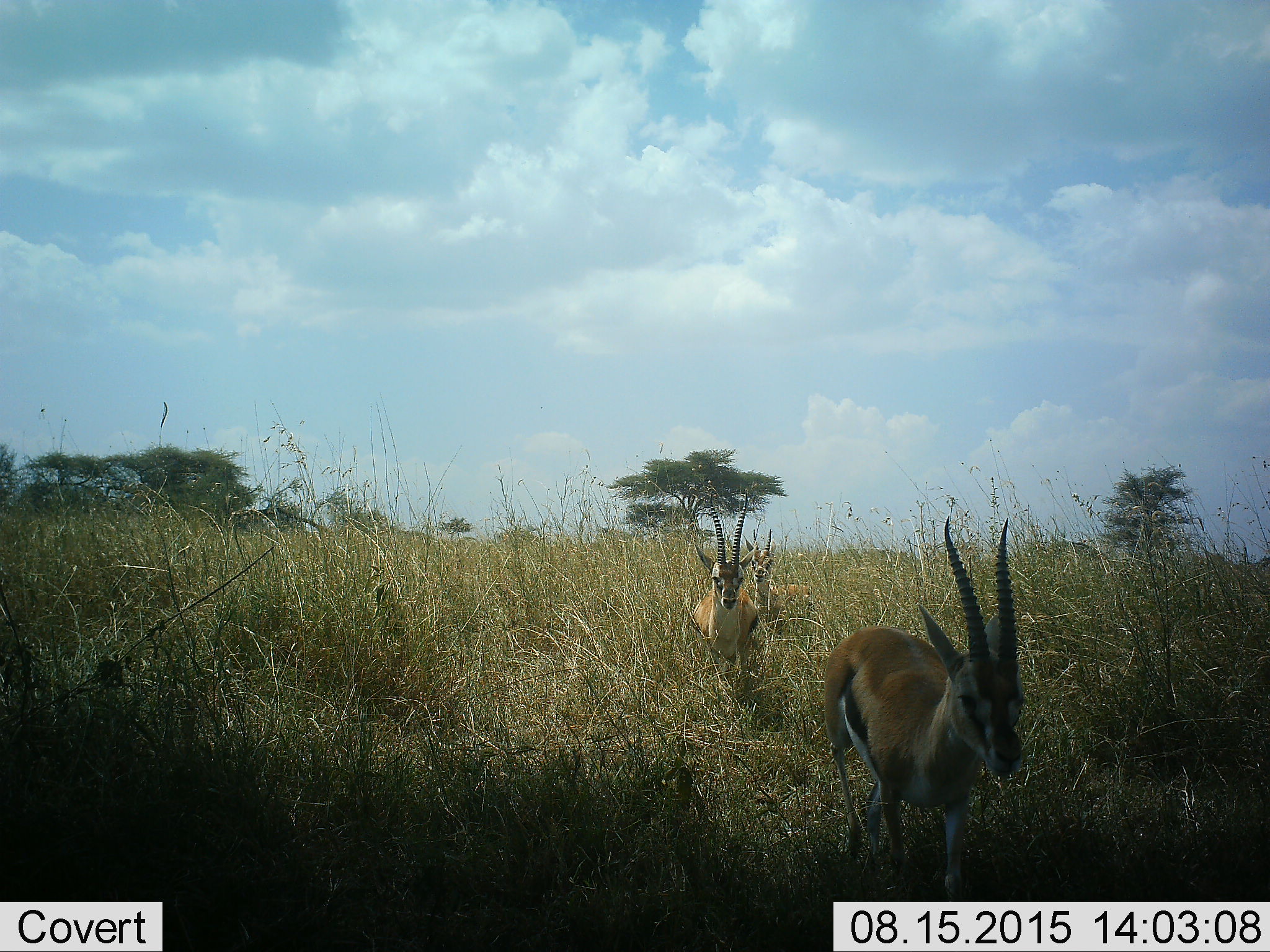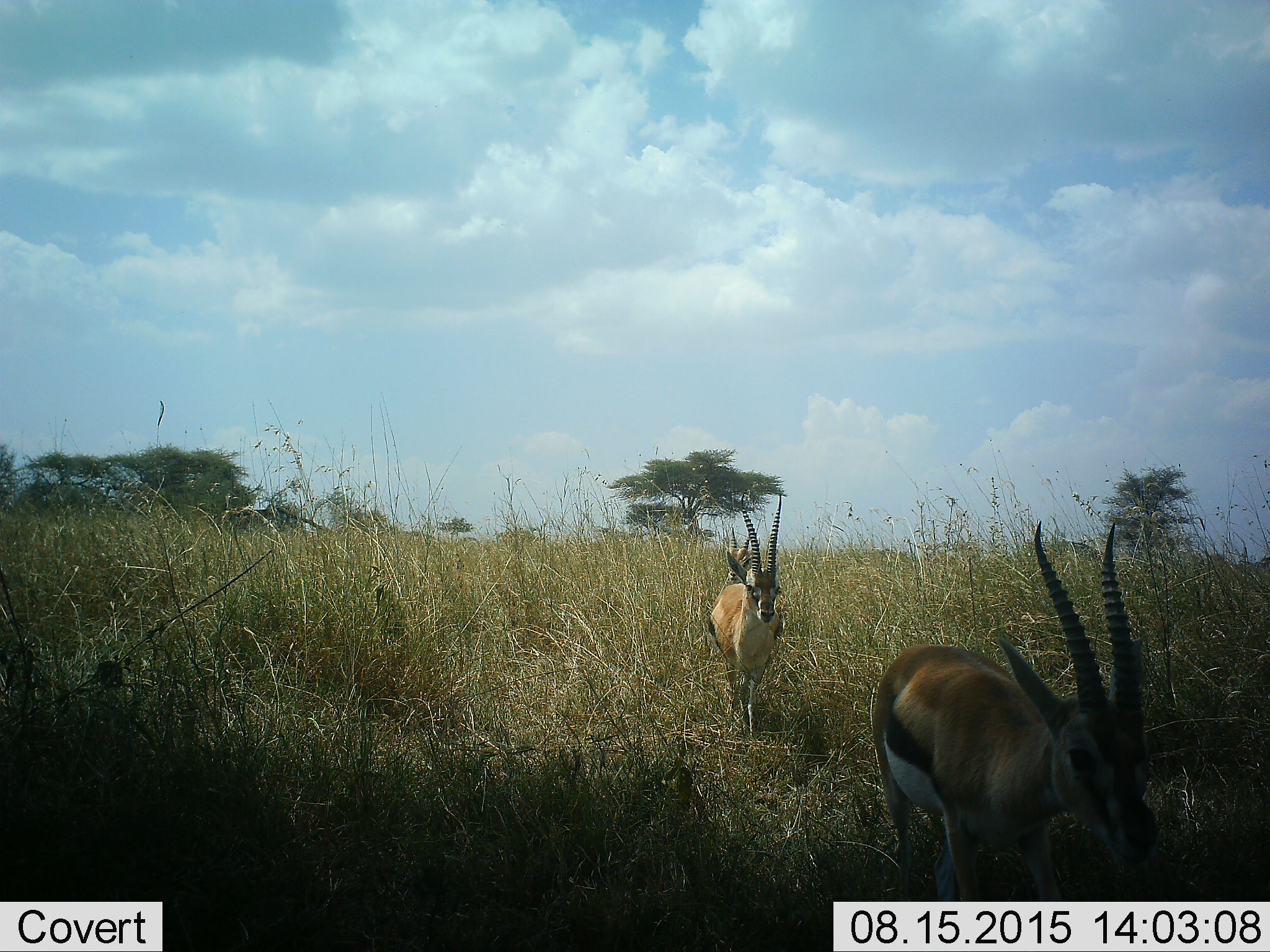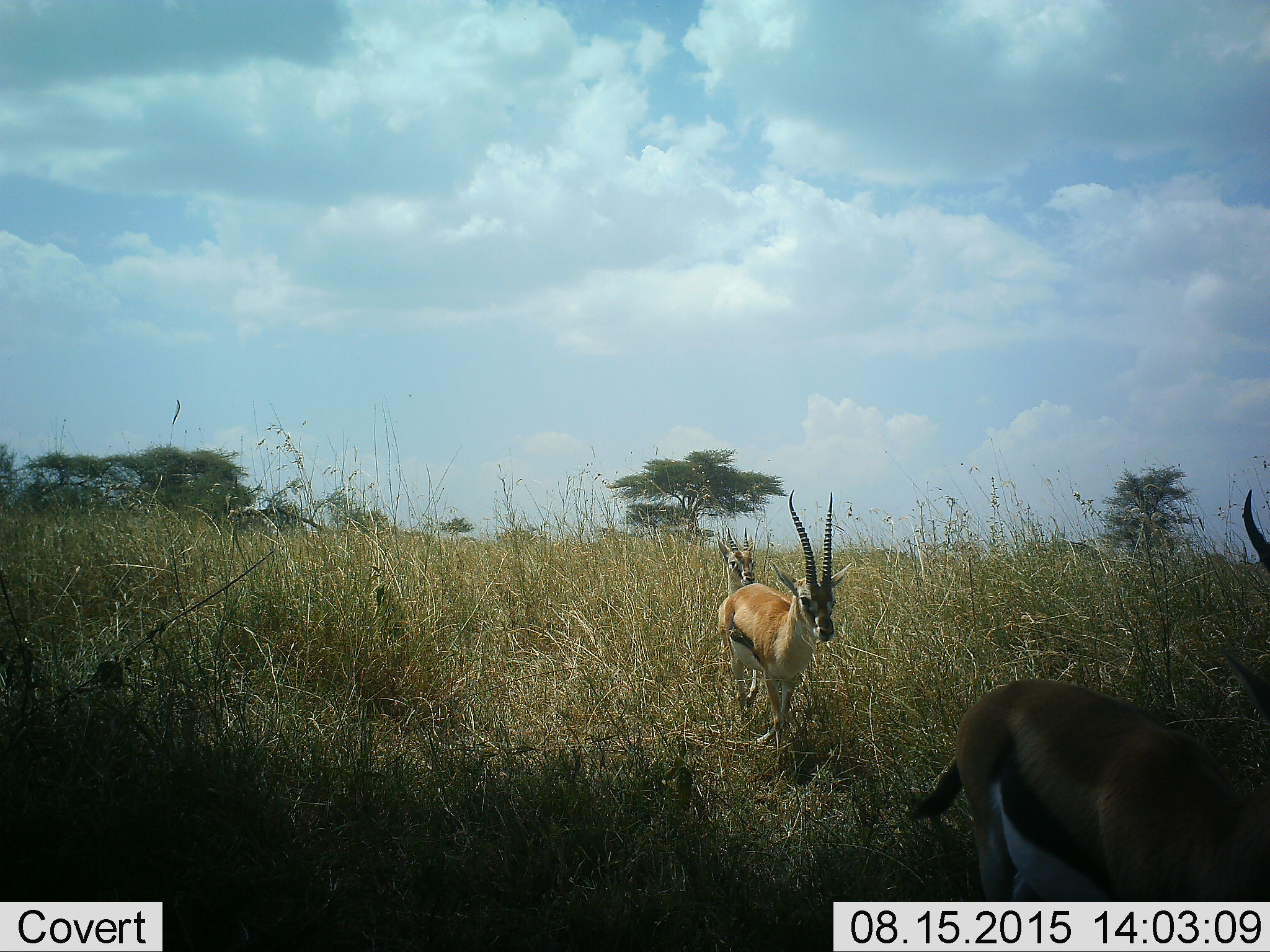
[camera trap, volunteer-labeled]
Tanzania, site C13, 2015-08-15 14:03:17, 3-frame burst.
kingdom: Animalia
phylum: Chordata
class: Mammalia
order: Artiodactyla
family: Bovidae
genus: Eudorcas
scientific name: Eudorcas thomsonii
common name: thomson's gazelle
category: gazellethomsons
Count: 3.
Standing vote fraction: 0%.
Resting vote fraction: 0%.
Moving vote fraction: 100%.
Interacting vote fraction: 0%.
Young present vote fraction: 8%.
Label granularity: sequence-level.